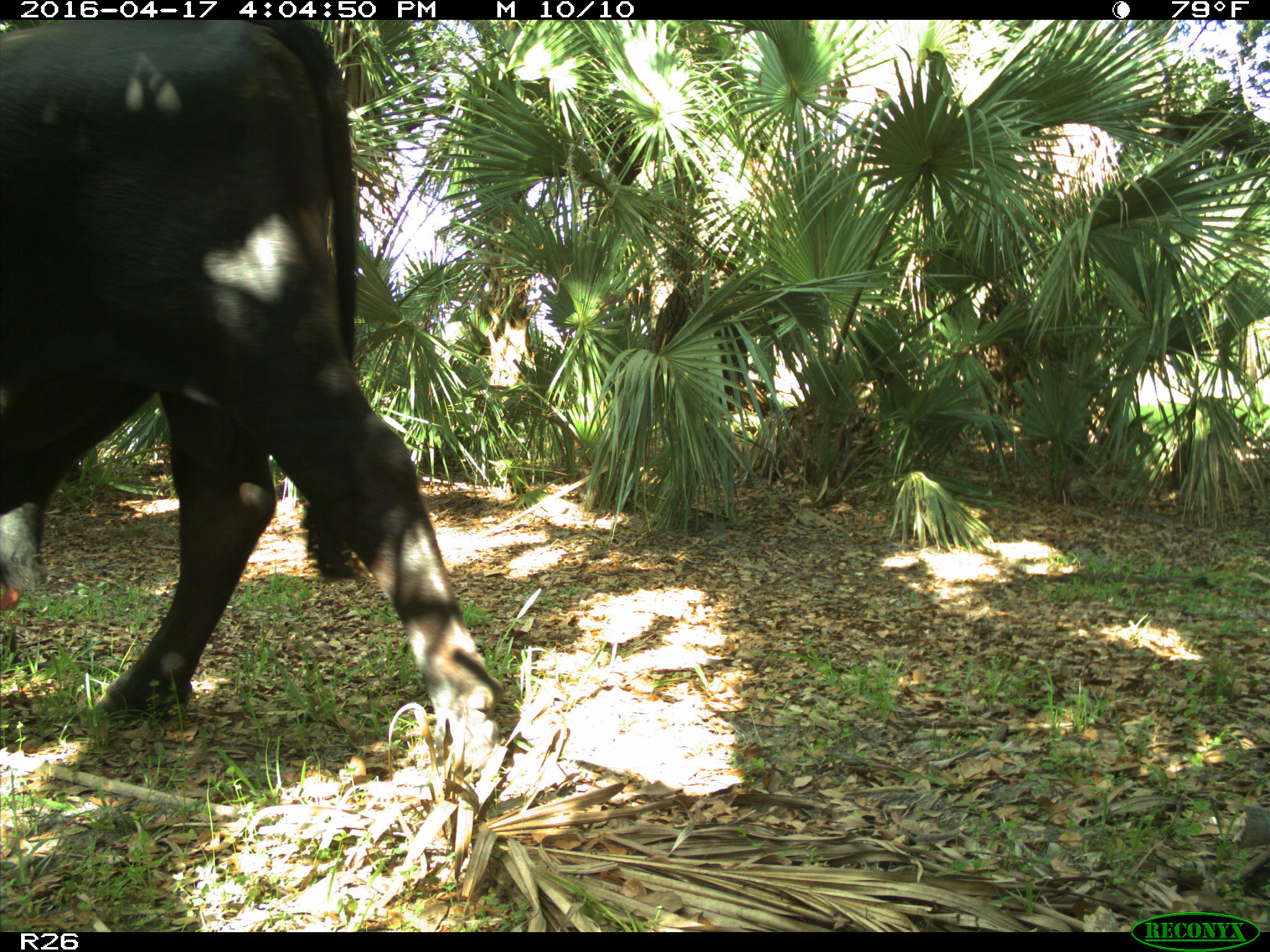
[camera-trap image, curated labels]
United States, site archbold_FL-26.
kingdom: Animalia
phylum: Chordata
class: Mammalia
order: Artiodactyla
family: Bovidae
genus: Bos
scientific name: Bos taurus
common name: domestic cow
Bos taurus (domestic cow).